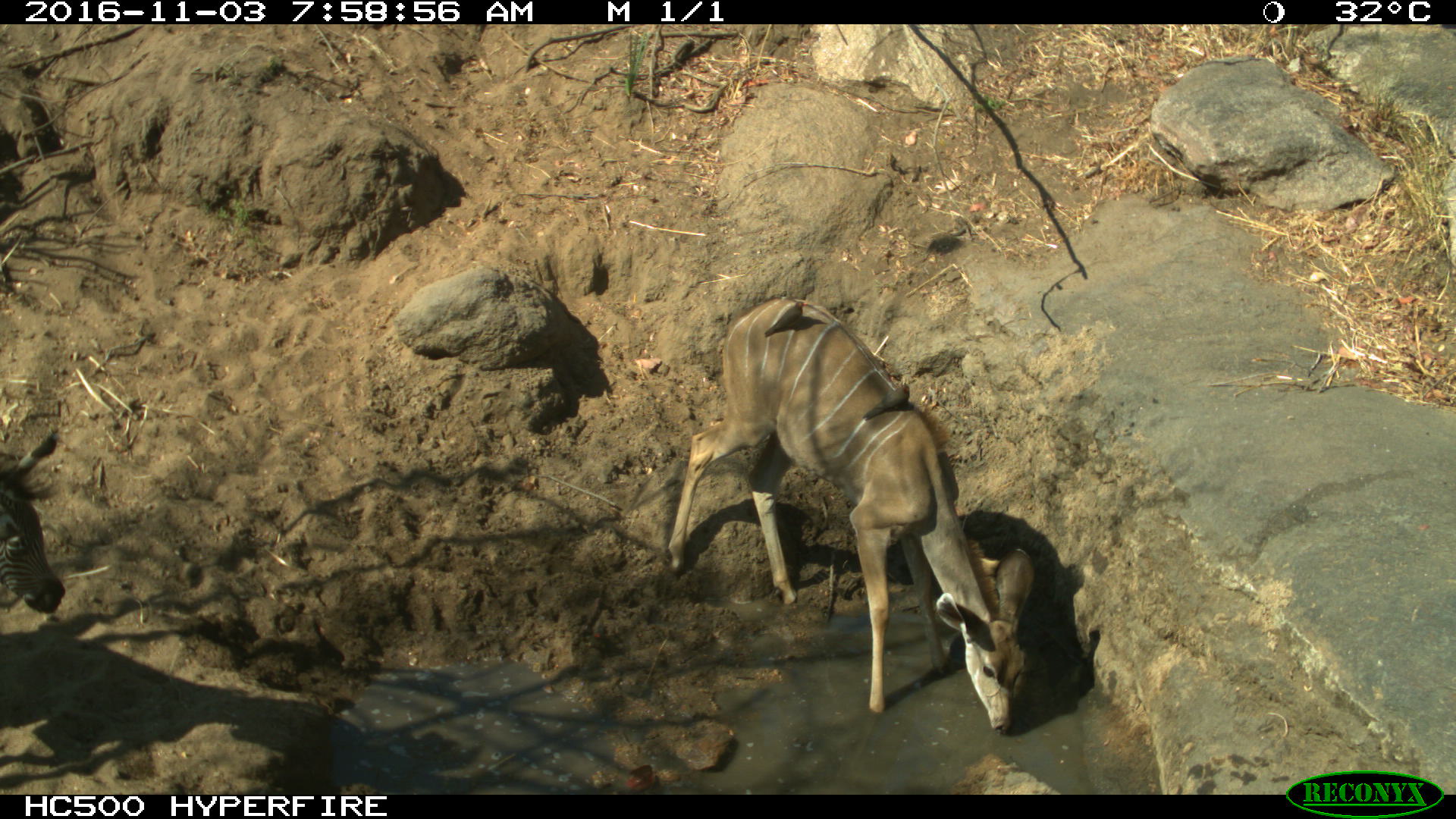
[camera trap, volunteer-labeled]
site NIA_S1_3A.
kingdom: Animalia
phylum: Chordata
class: Mammalia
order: Artiodactyla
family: Bovidae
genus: Tragelaphus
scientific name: Tragelaphus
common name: kudu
Kudu (Tragelaphus), count 1. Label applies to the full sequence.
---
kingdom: Animalia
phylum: Chordata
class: Mammalia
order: Perissodactyla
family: Equidae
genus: Equus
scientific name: Equus quagga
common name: plains zebra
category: zebraplains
Zebraplains (plains zebra) (Equus quagga), count 1. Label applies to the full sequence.